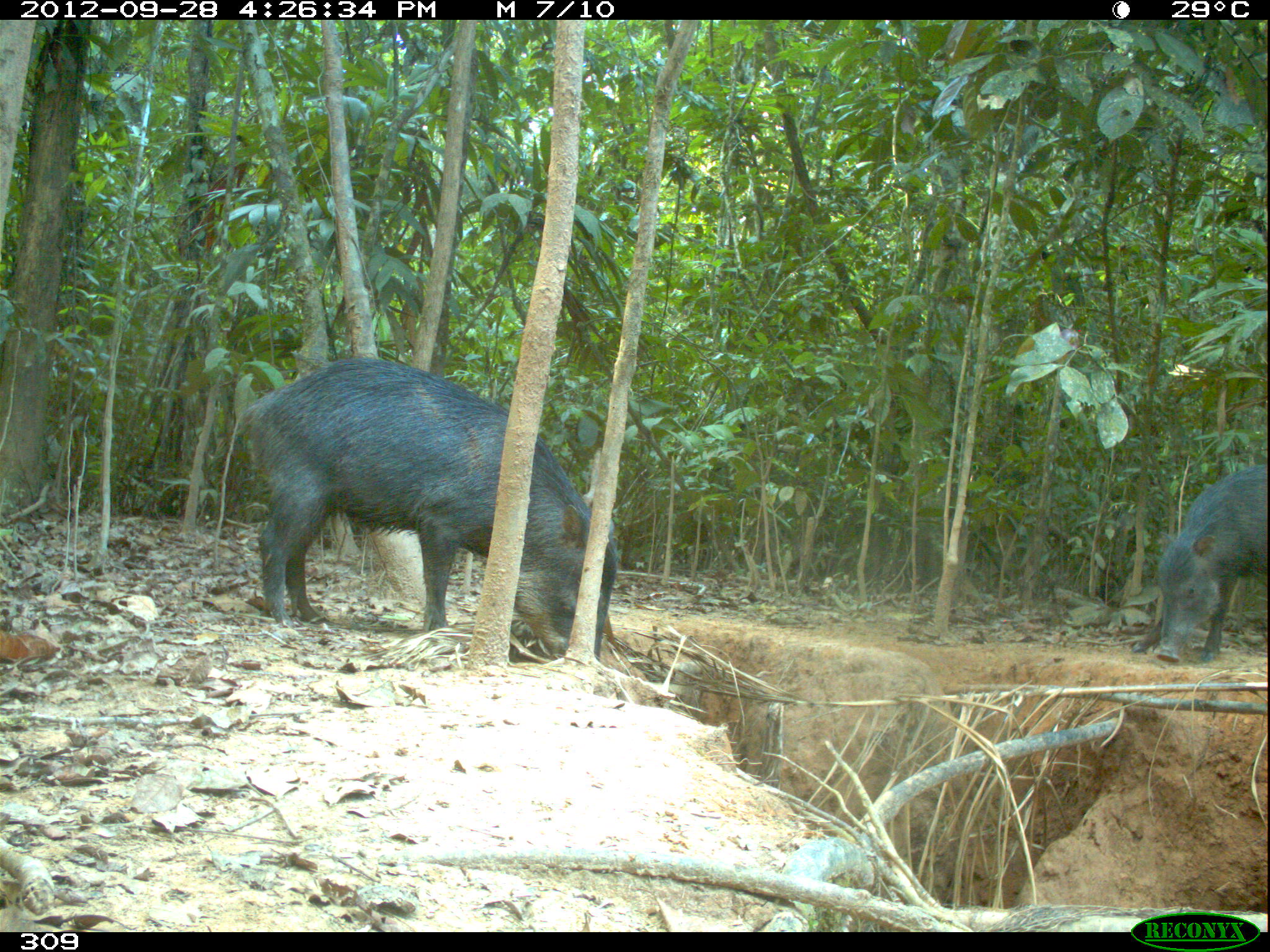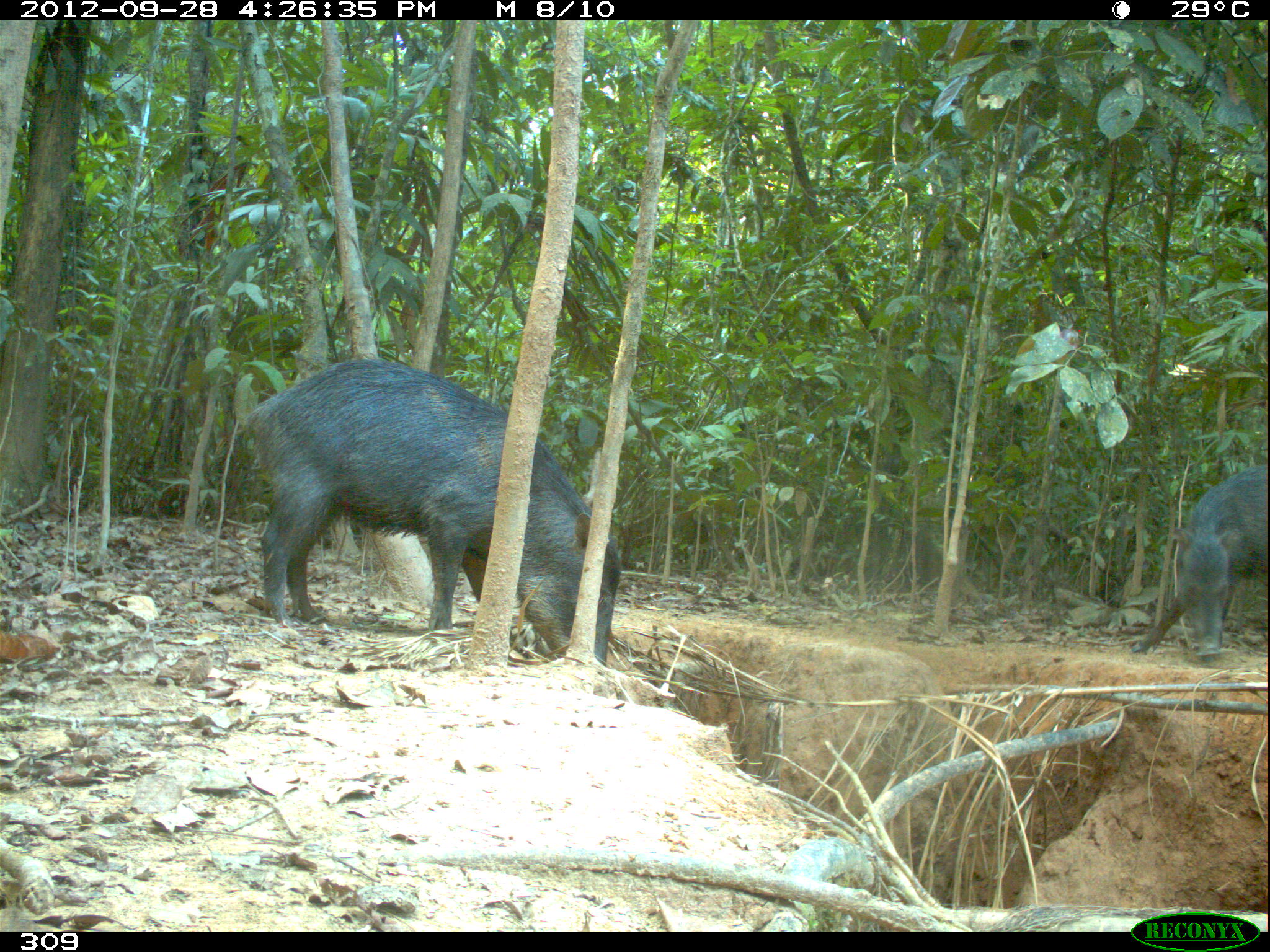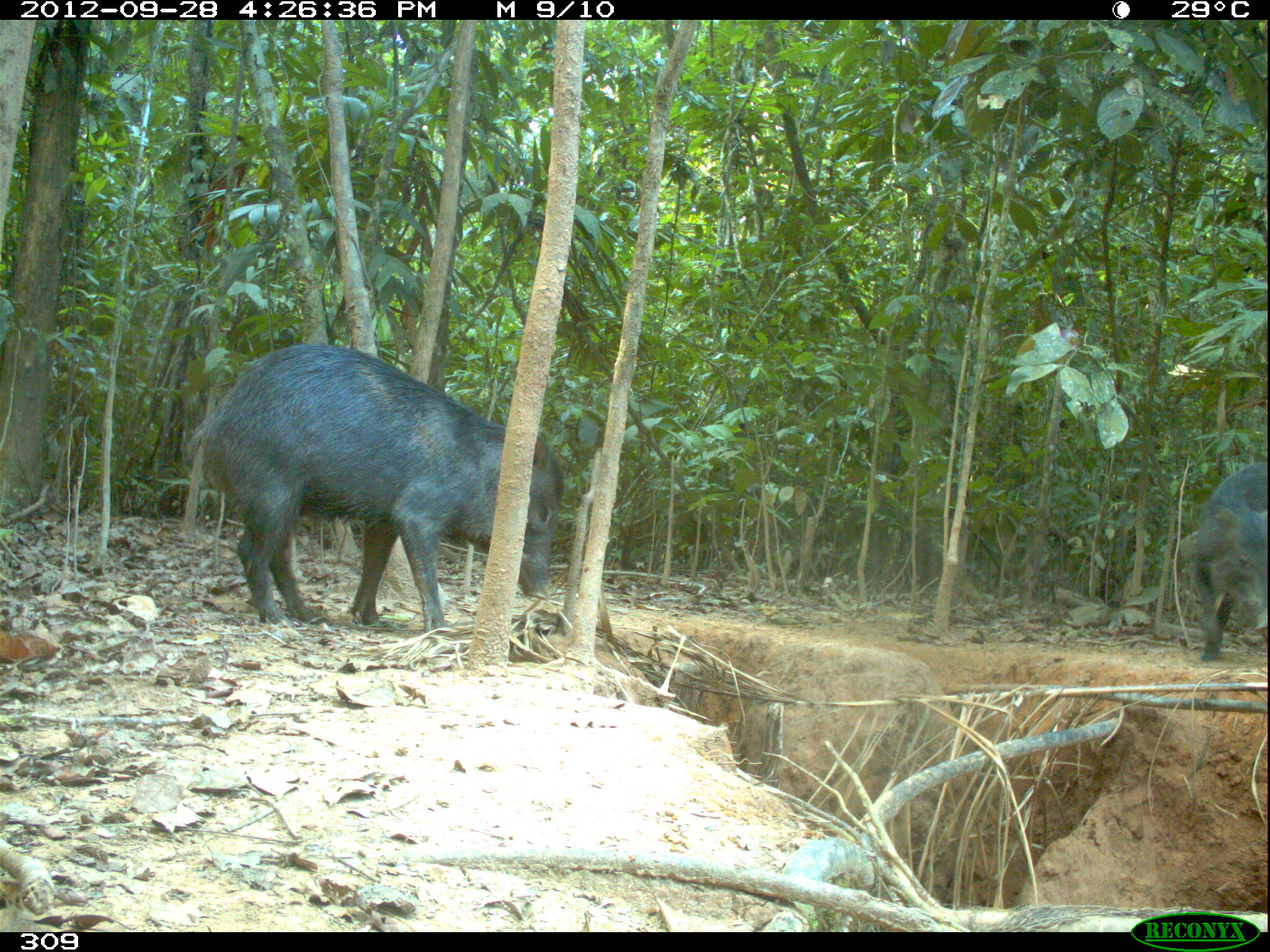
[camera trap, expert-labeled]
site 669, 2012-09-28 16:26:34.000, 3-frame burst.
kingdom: Animalia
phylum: Chordata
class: Mammalia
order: Artiodactyla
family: Tayassuidae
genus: Tayassu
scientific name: Tayassu pecari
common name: white-lipped peccary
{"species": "Tayassu pecari (white-lipped peccary)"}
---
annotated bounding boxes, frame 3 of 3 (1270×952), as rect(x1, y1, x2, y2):
tayassu pecari: rect(183, 343, 564, 634); rect(1189, 461, 1266, 661)